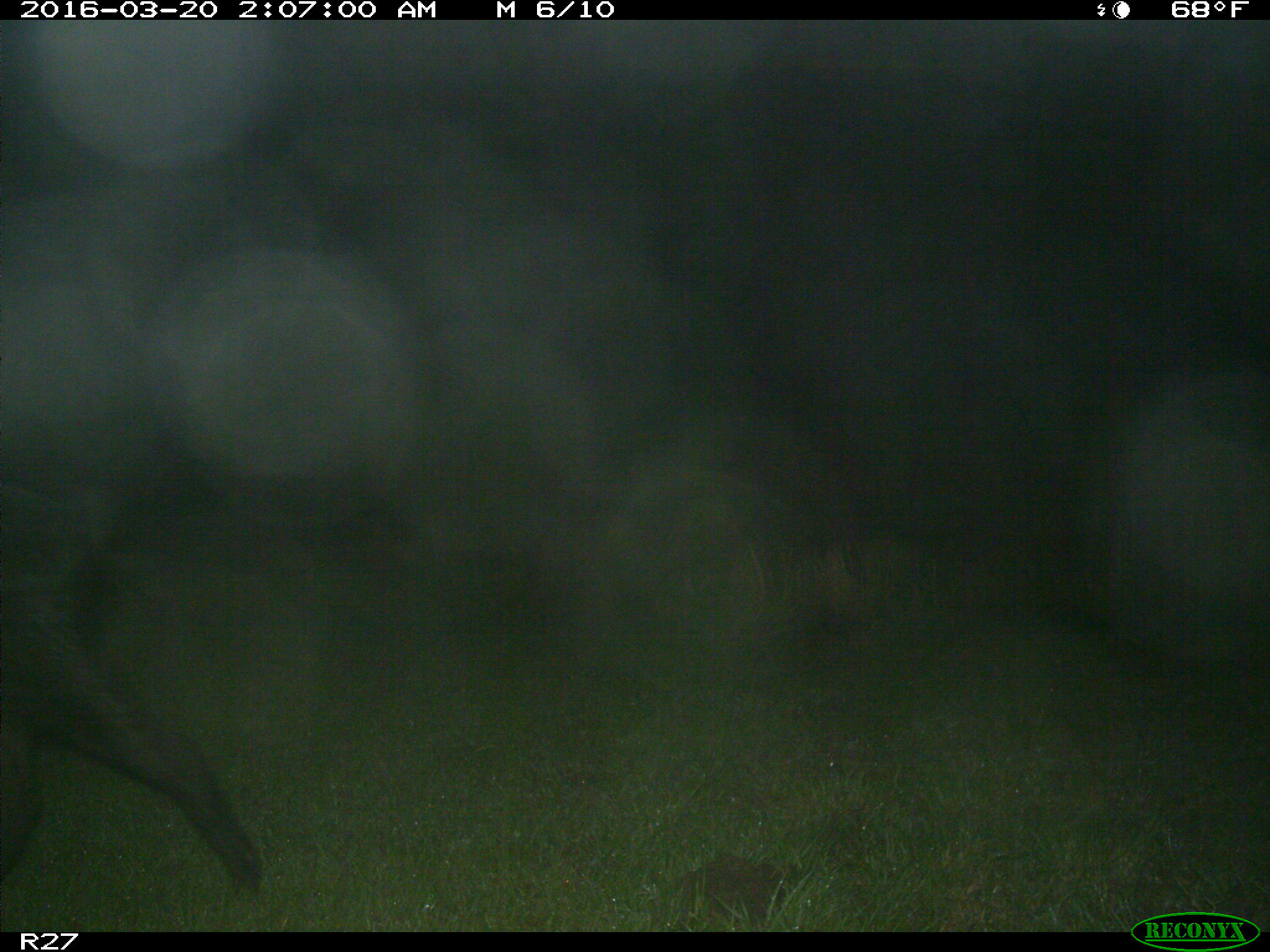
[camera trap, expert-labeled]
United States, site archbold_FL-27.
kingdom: Animalia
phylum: Chordata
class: Mammalia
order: Artiodactyla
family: Suidae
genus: Sus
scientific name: Sus scrofa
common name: wild boar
Sus scrofa (wild boar).